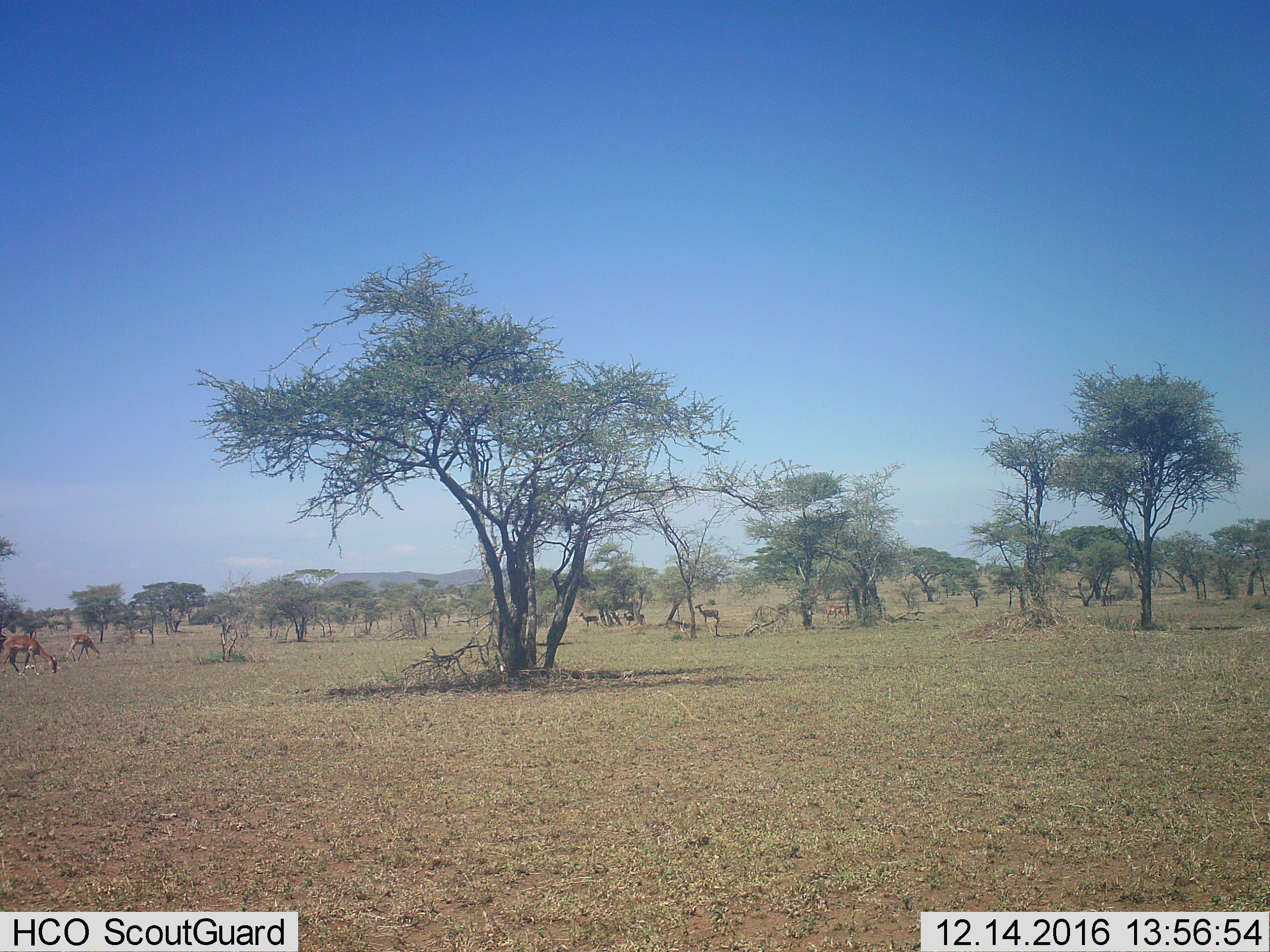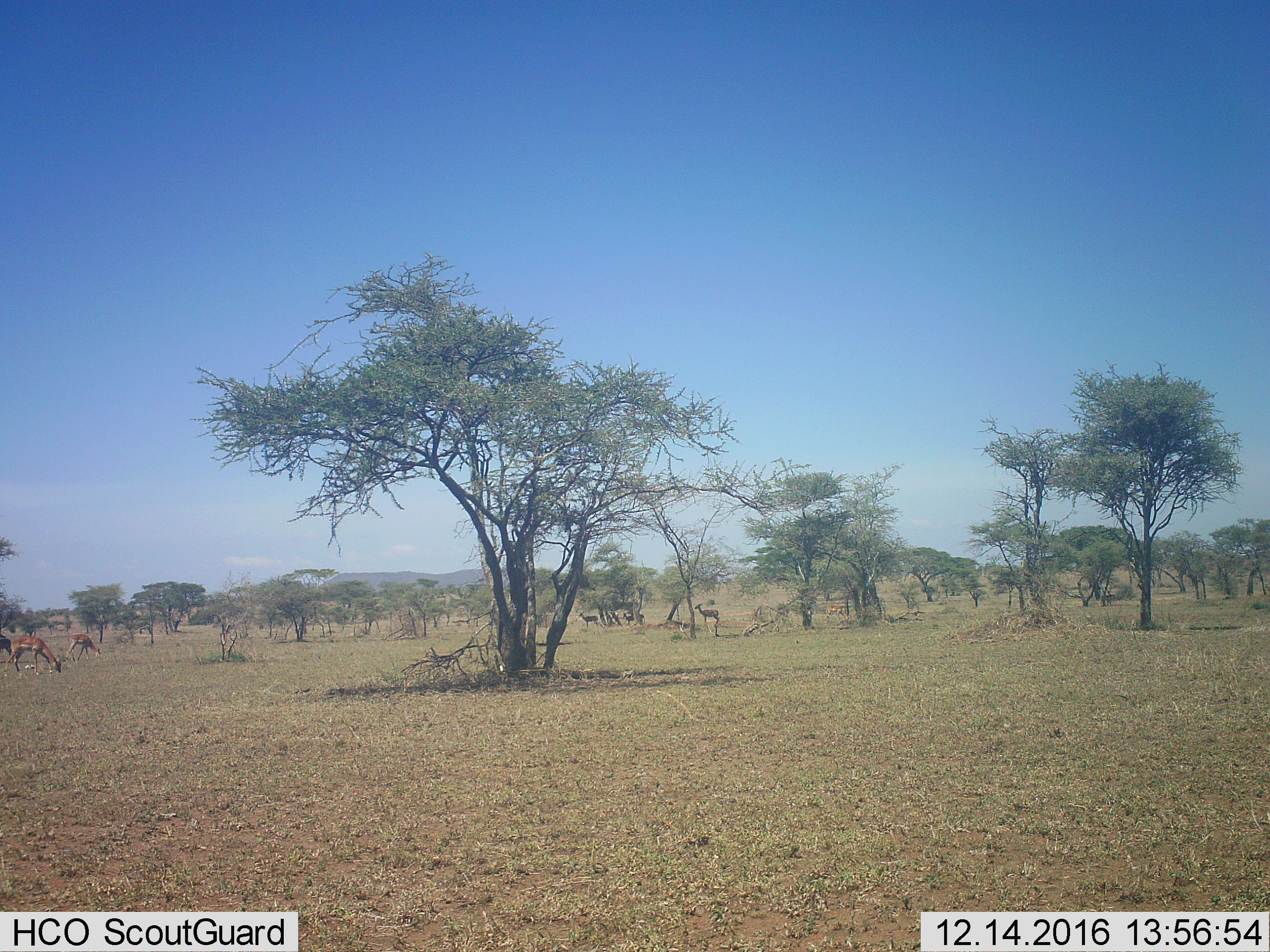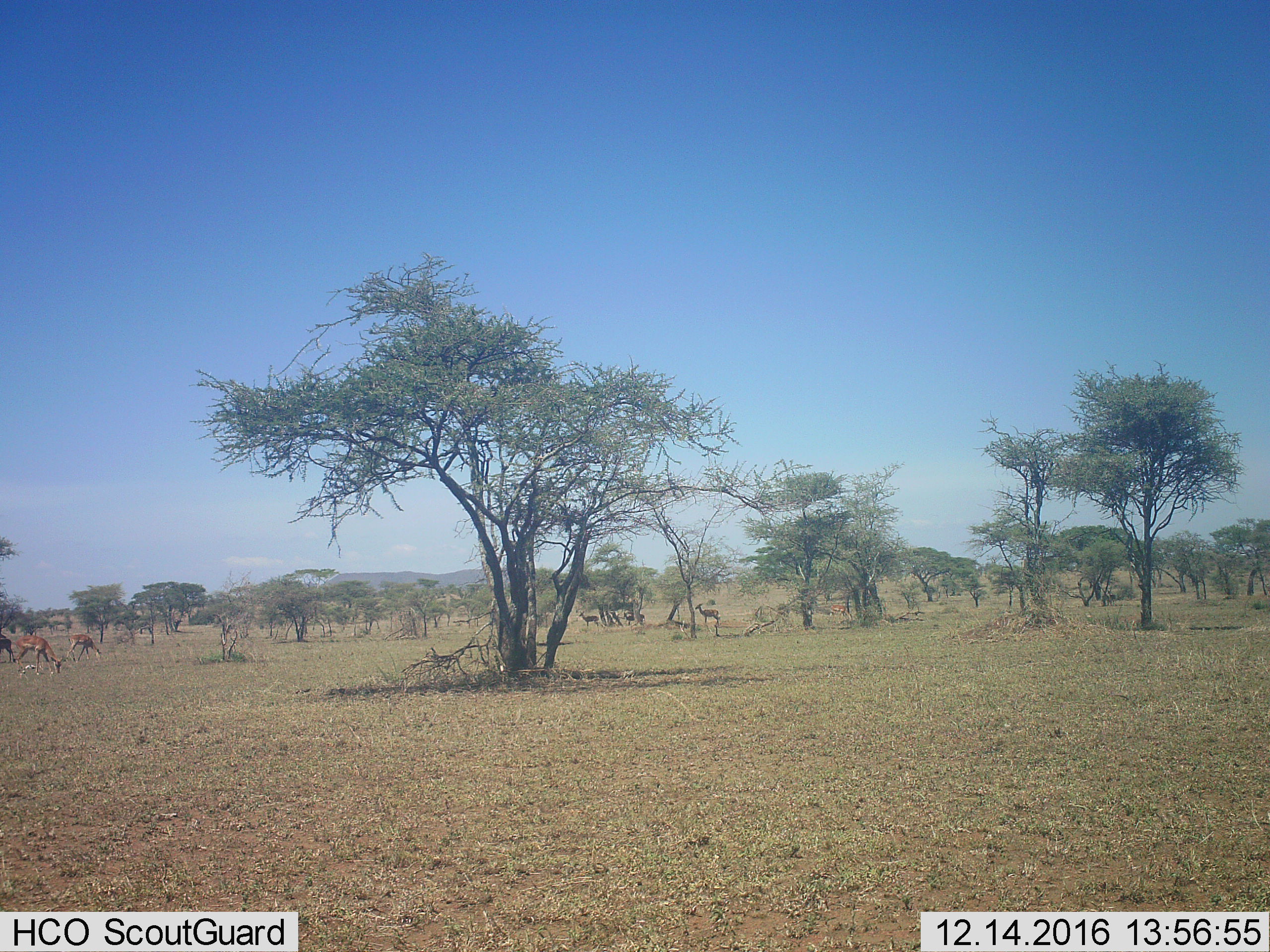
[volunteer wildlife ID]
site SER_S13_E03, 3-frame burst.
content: unidentified animal